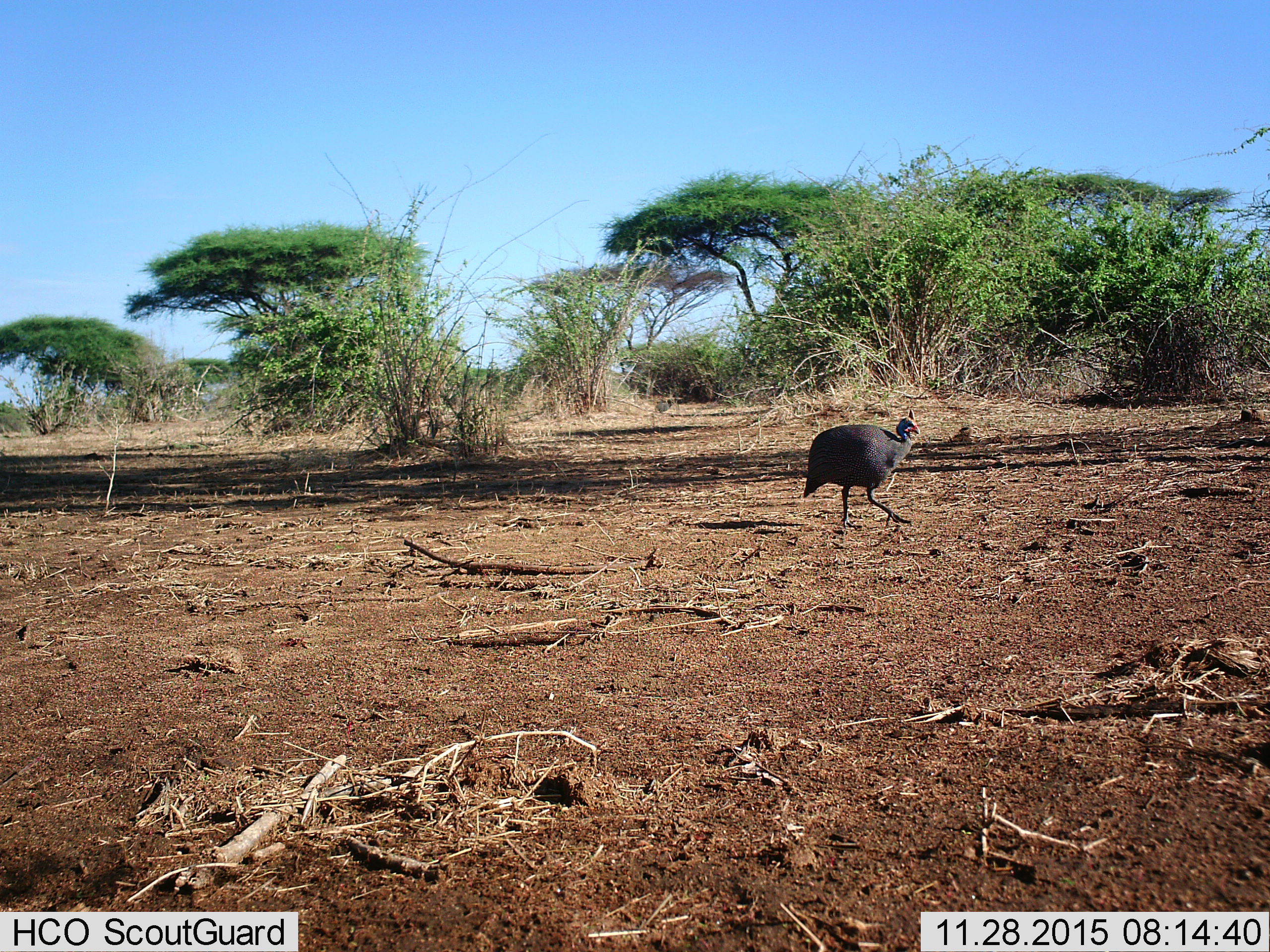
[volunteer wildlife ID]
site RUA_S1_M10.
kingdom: Animalia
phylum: Chordata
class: Aves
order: Galliformes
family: Numididae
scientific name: Numididae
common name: guineafowl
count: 1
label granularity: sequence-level